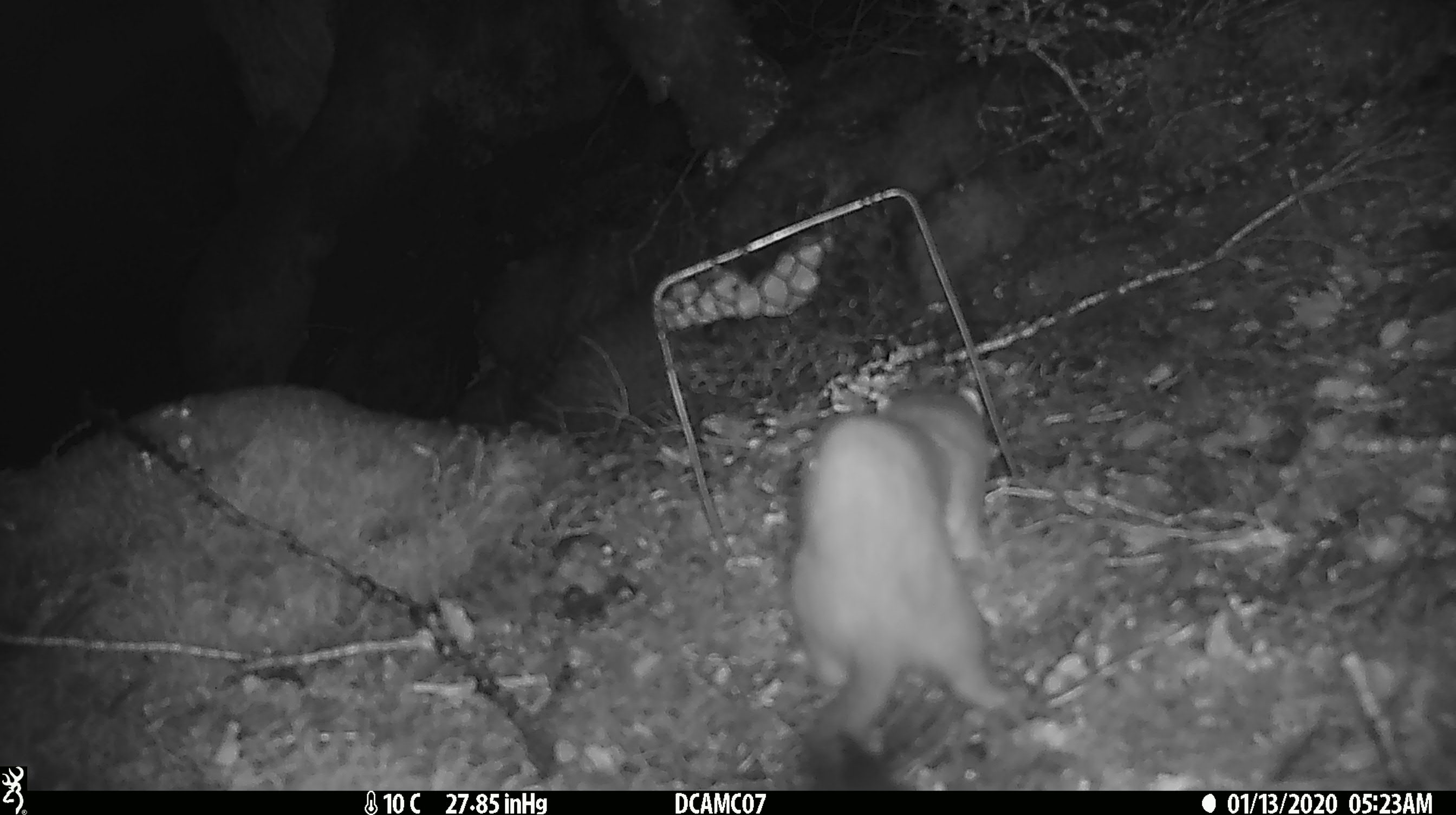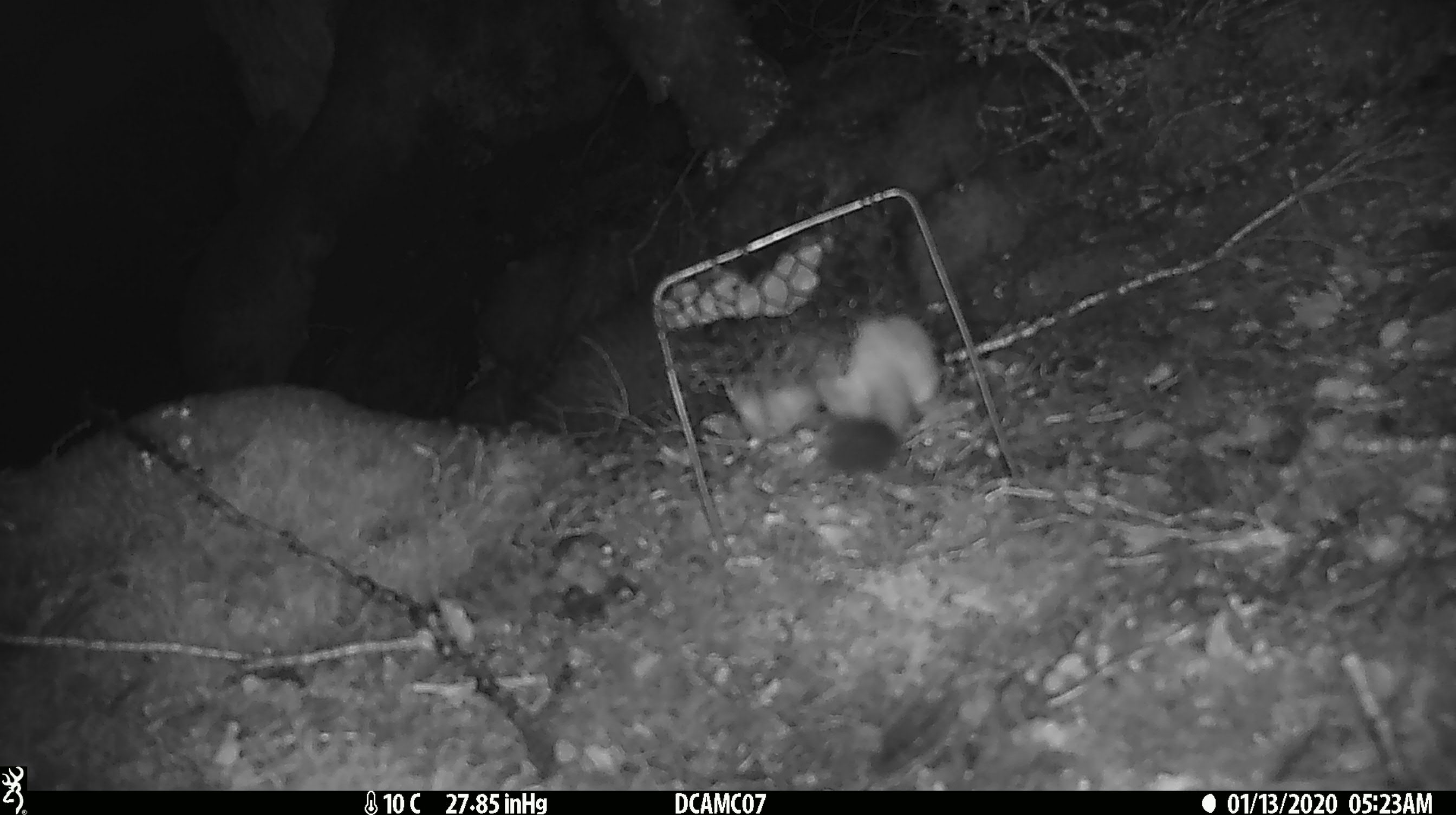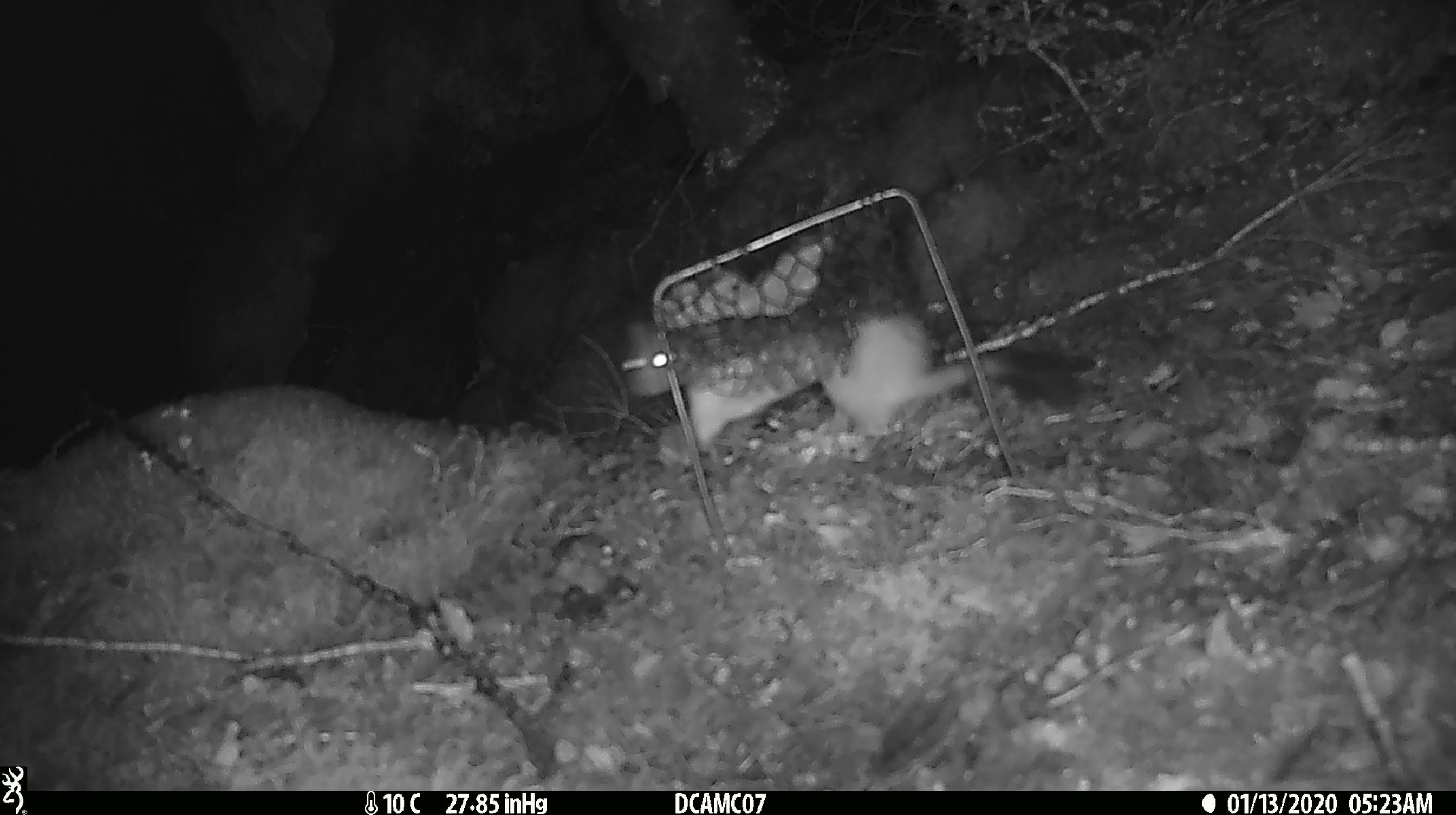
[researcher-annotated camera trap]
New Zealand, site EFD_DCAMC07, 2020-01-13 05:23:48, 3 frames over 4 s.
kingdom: Animalia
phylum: Chordata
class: Mammalia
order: Carnivora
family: Mustelidae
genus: Mustela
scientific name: Mustela erminea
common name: stoat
Stoat (Mustela erminea).